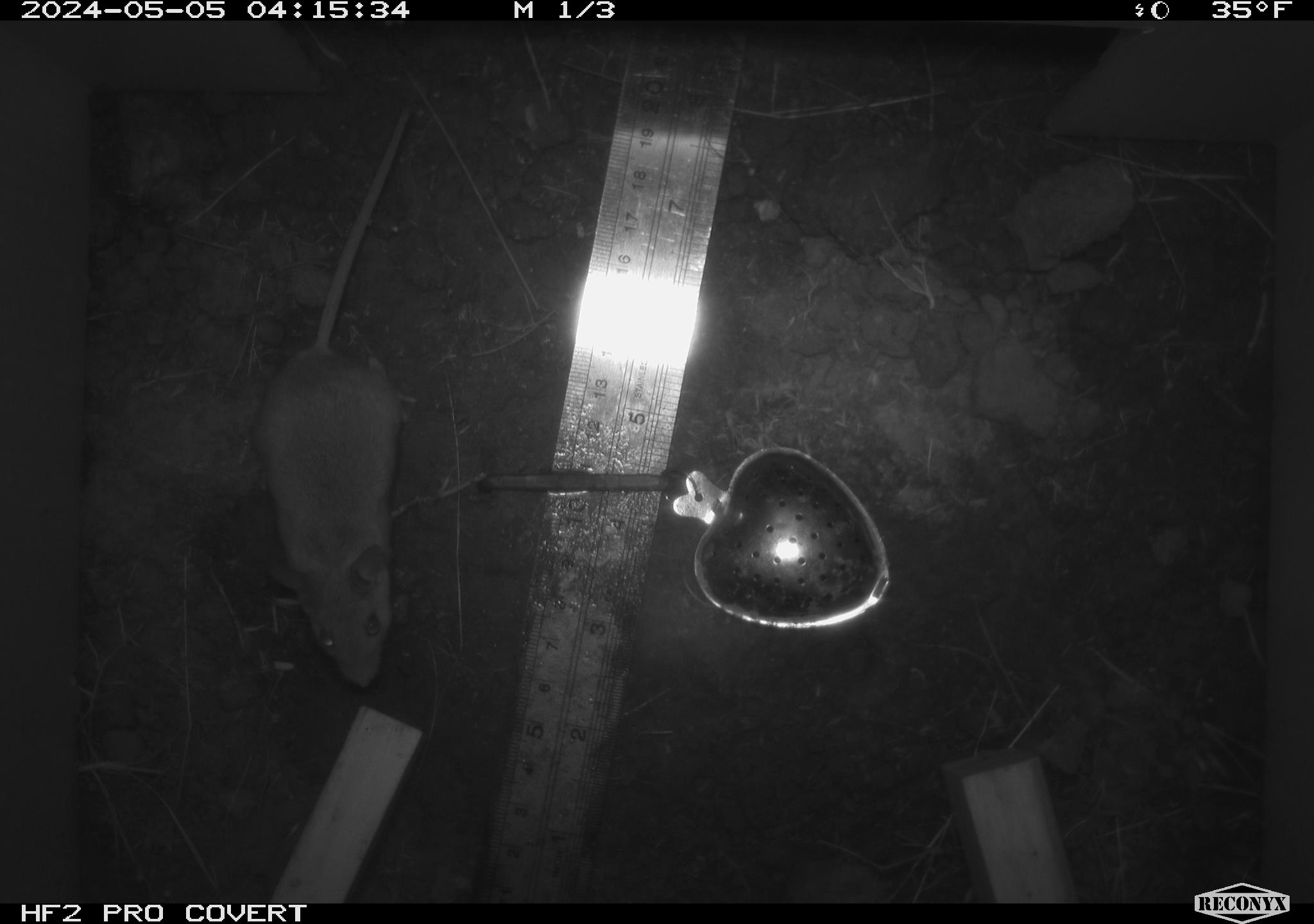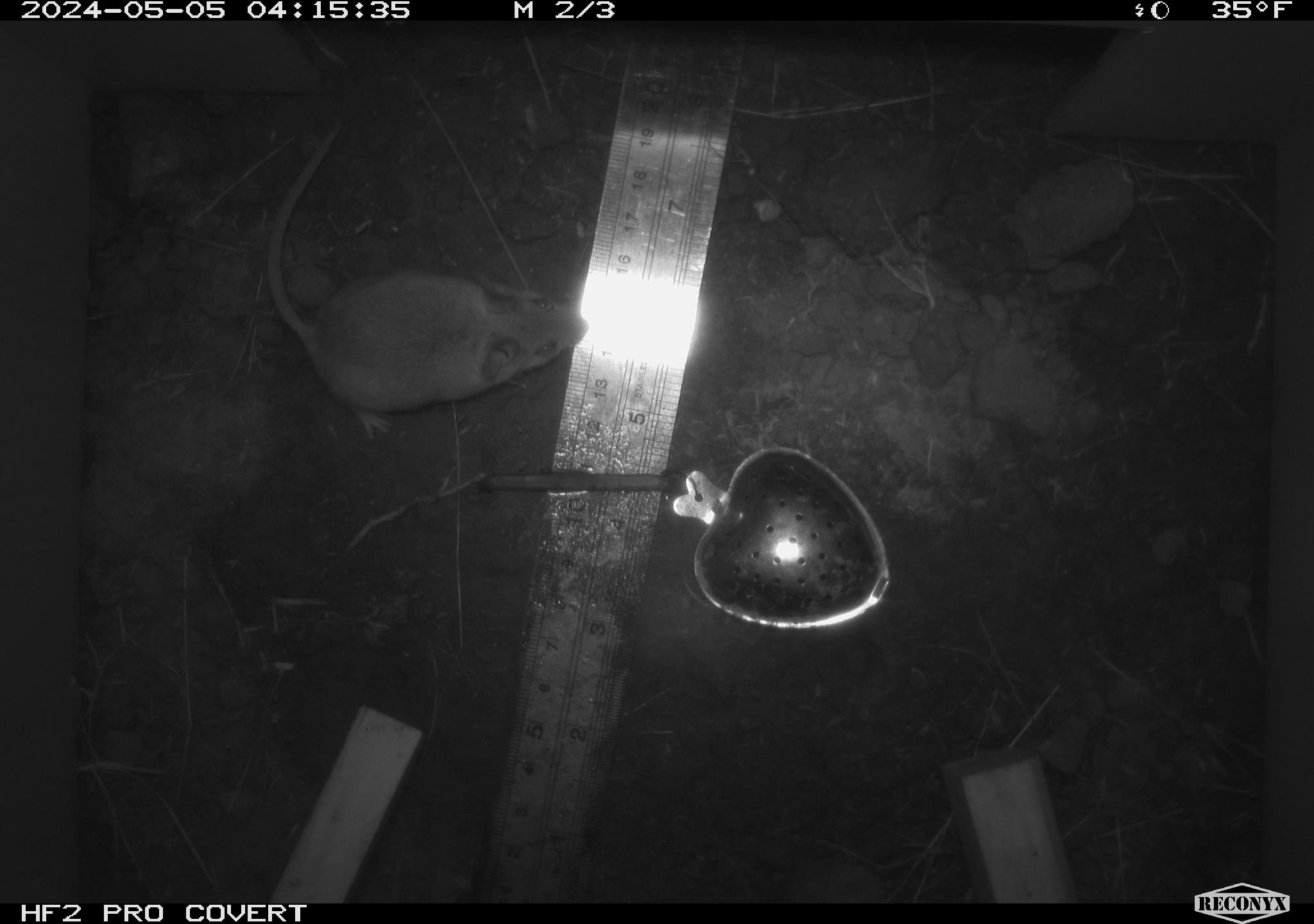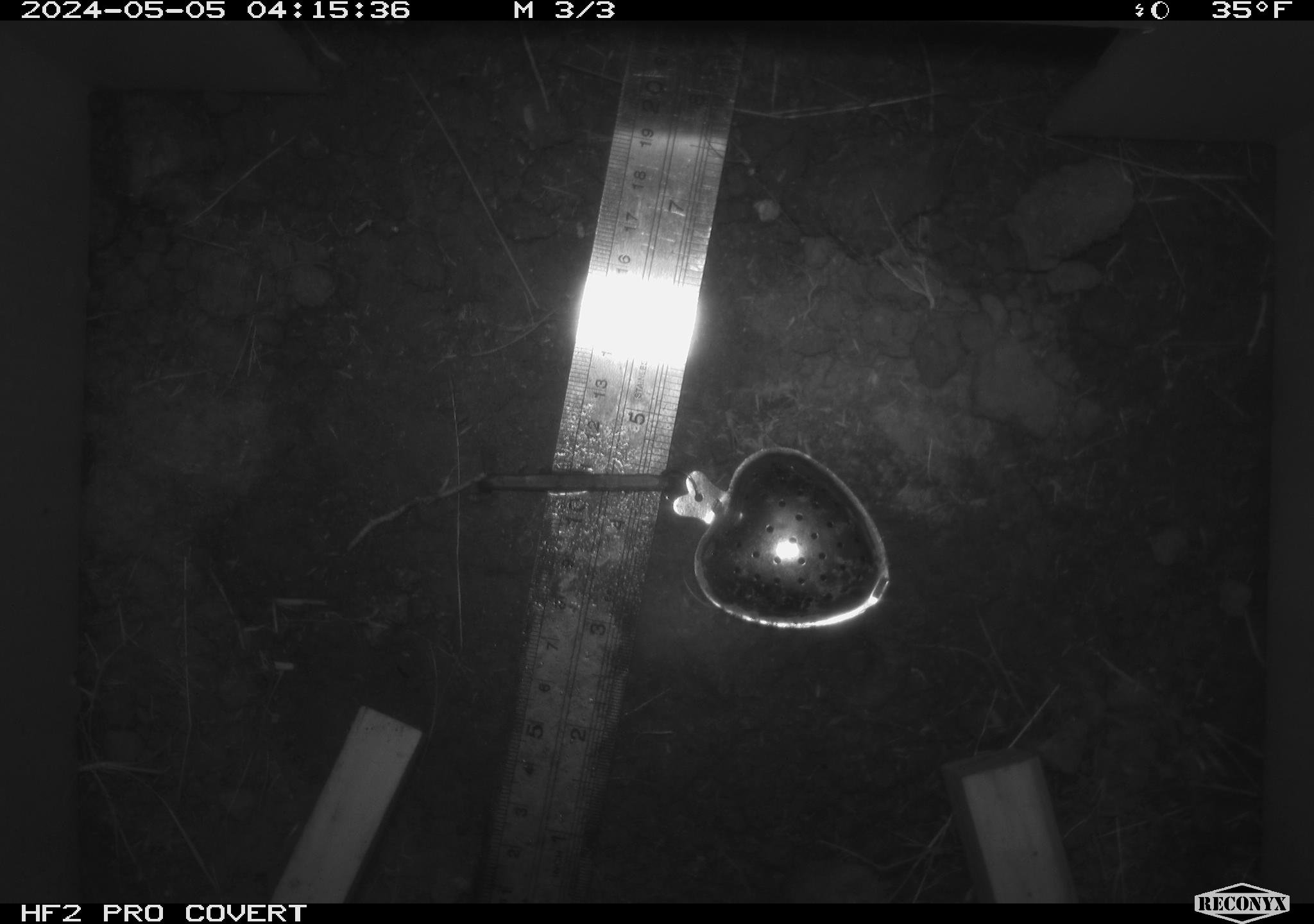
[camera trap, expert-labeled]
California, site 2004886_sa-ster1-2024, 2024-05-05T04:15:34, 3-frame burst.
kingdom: Animalia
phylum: Chordata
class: Mammalia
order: Rodentia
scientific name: Rodentia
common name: mouse species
Mouse species (Rodentia).